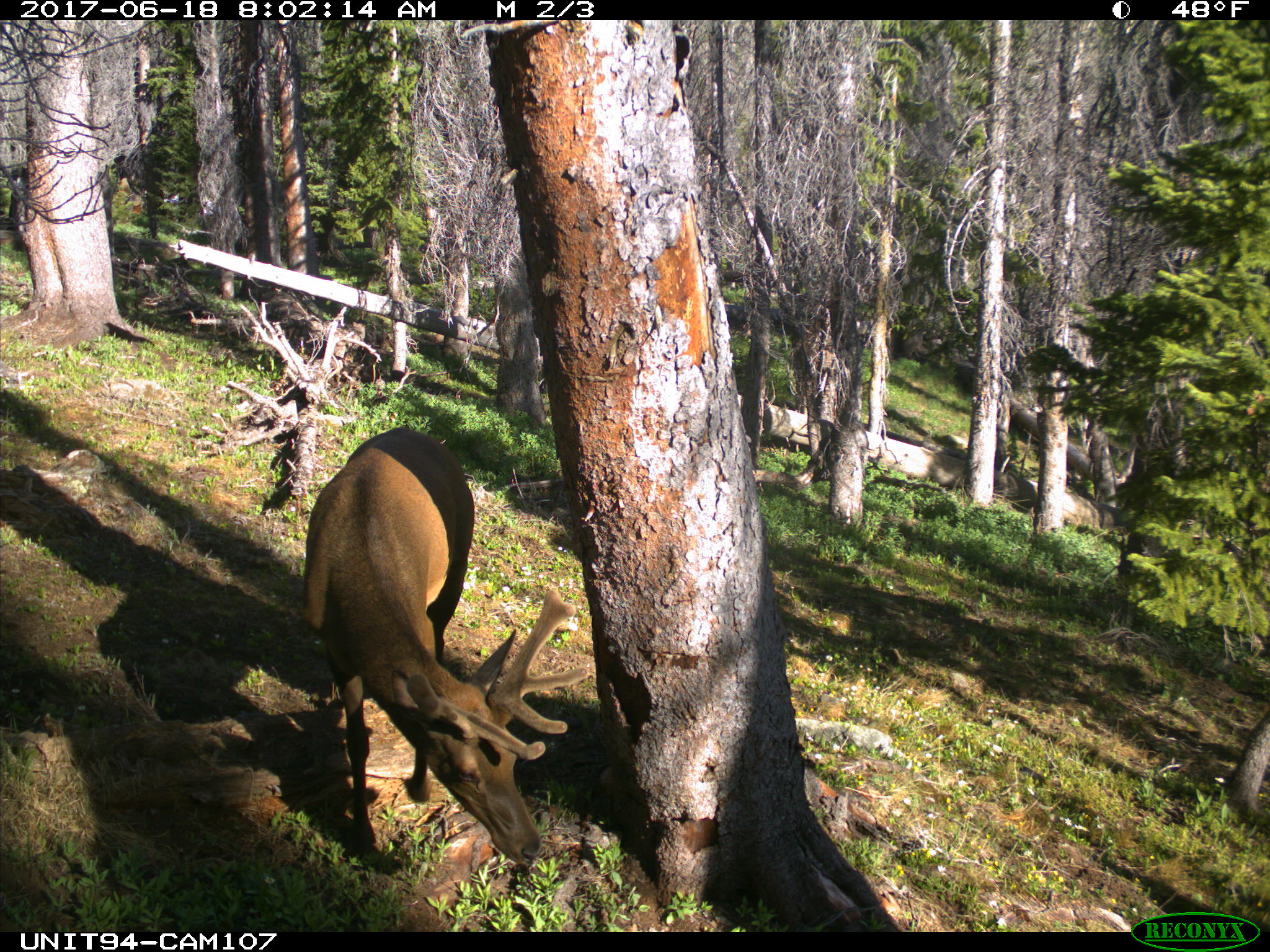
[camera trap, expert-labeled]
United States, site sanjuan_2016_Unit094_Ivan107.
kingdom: Animalia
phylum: Chordata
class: Mammalia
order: Artiodactyla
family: Cervidae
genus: Cervus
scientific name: Cervus elaphus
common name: red deer